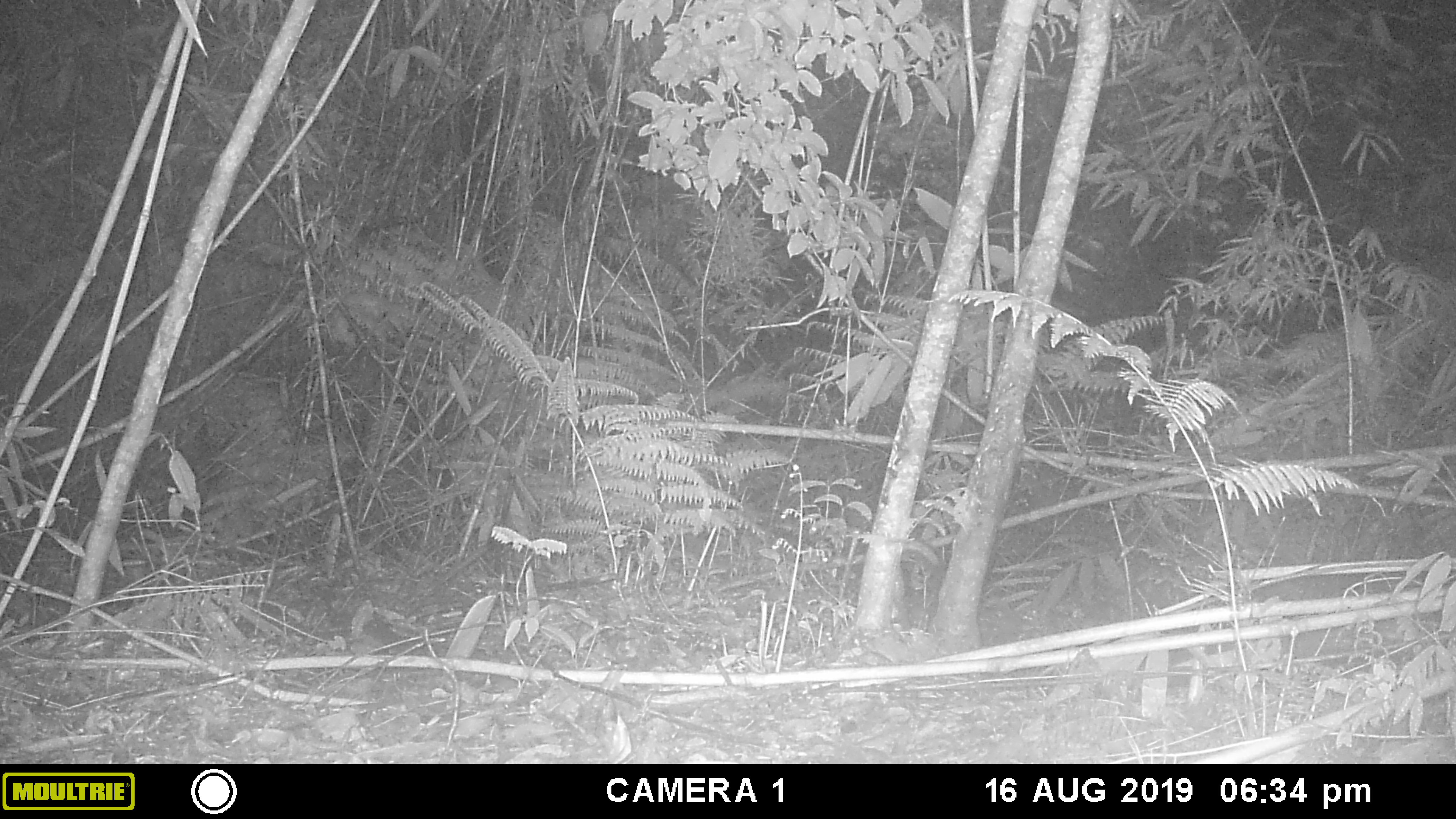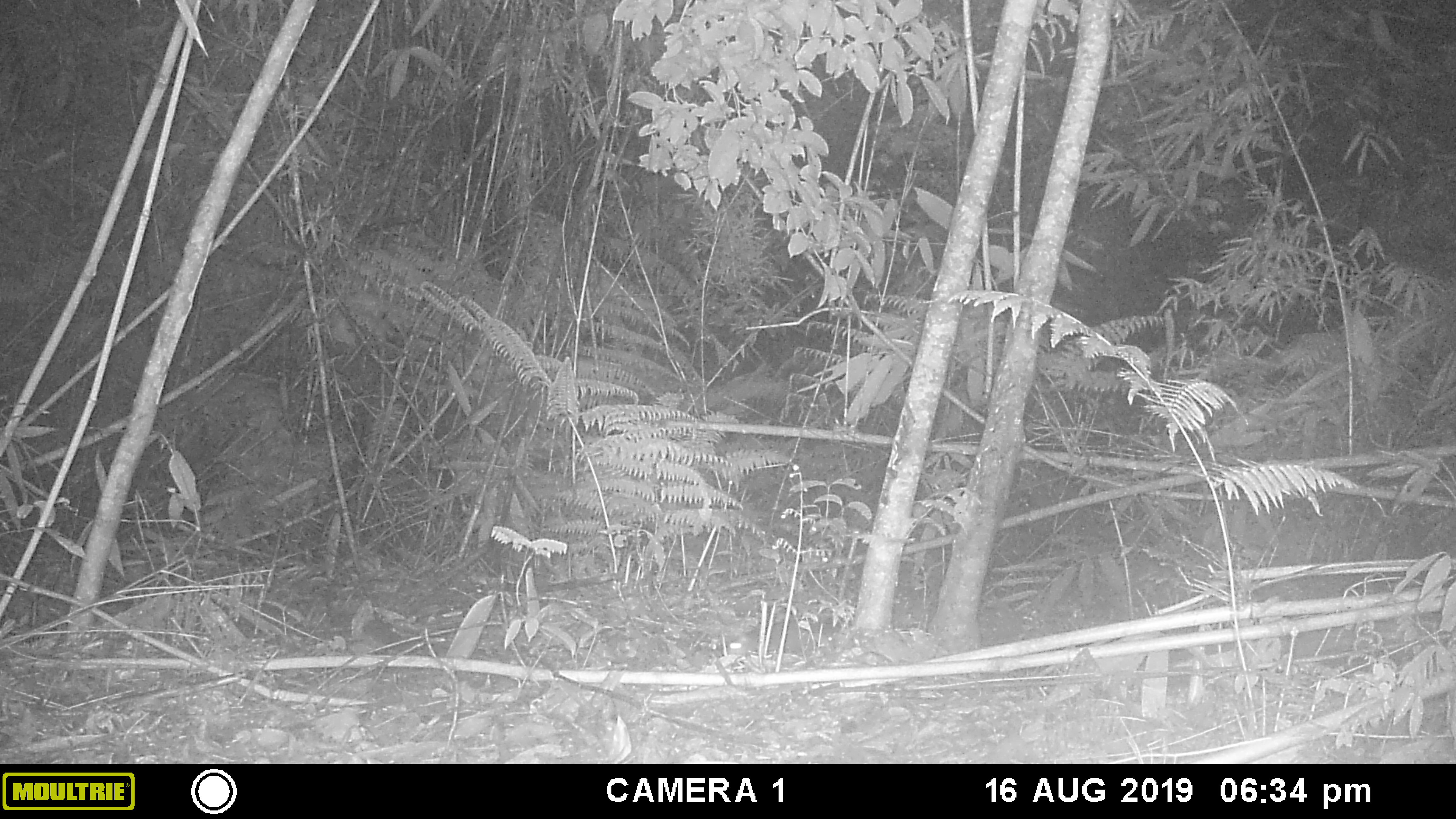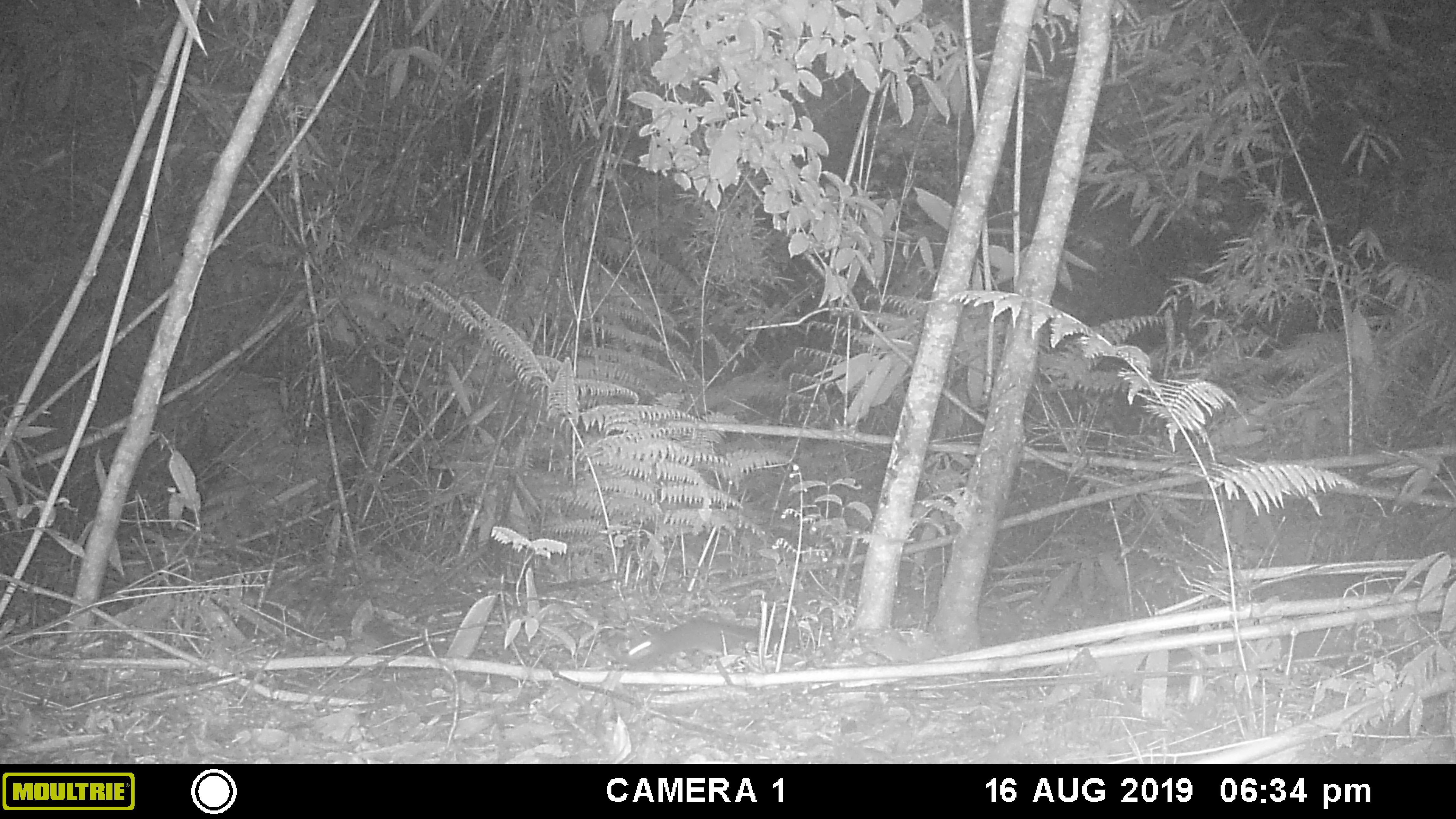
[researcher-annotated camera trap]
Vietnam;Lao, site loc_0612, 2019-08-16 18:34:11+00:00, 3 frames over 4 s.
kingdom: Animalia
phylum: Chordata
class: Mammalia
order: Rodentia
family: Sciuridae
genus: Dremomys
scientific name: Dremomys rufigenis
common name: red-cheeked squirrel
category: red cheeked squirrel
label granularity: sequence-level